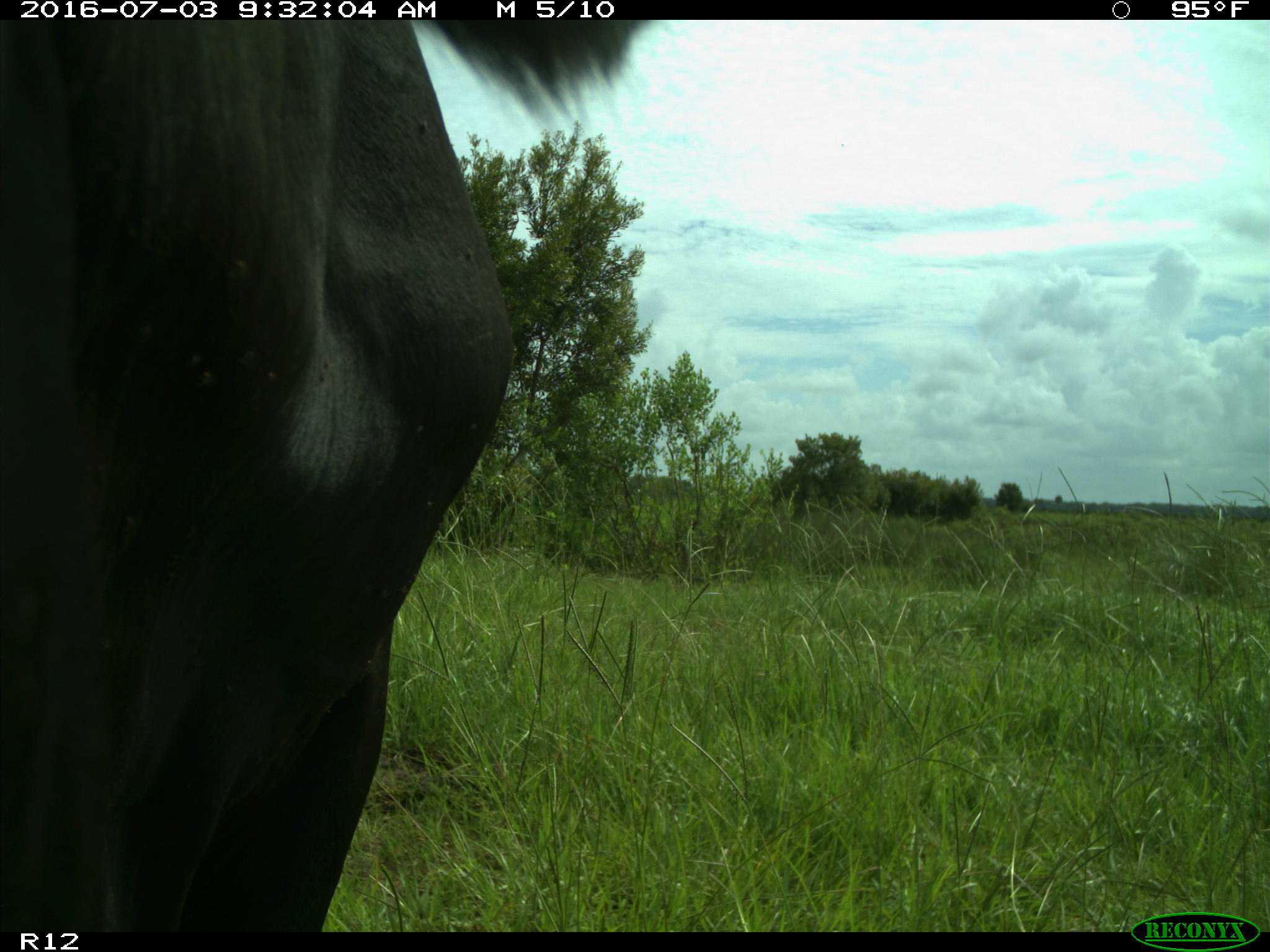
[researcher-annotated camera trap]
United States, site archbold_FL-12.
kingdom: Animalia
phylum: Chordata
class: Mammalia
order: Artiodactyla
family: Bovidae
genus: Bos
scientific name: Bos taurus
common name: domestic cow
Bos taurus (domestic cow).